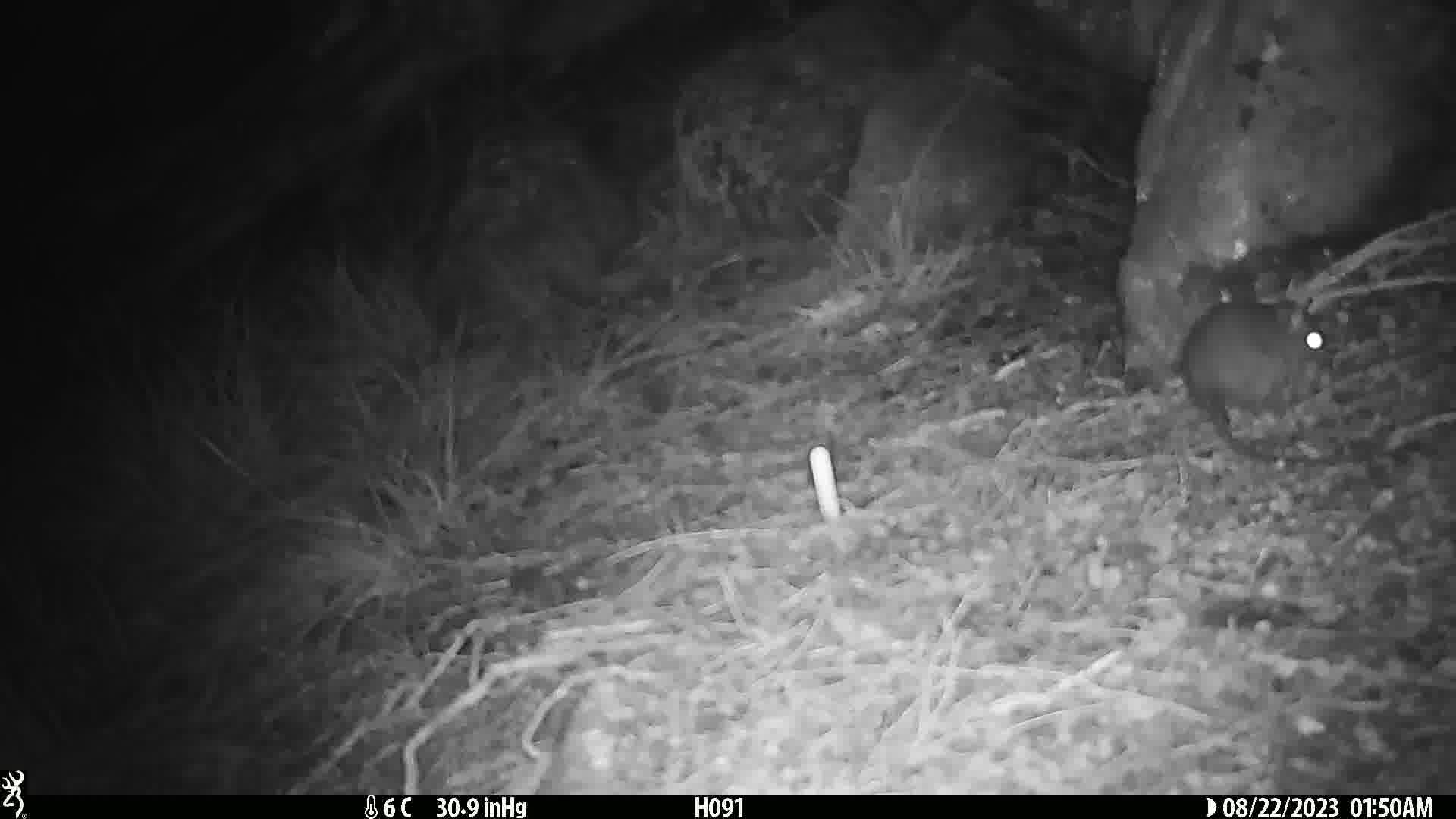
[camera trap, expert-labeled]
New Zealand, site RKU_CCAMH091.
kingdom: Animalia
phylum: Chordata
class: Mammalia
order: Rodentia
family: Muridae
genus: Rattus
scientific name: Rattus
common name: rat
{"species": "rat (Rattus)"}